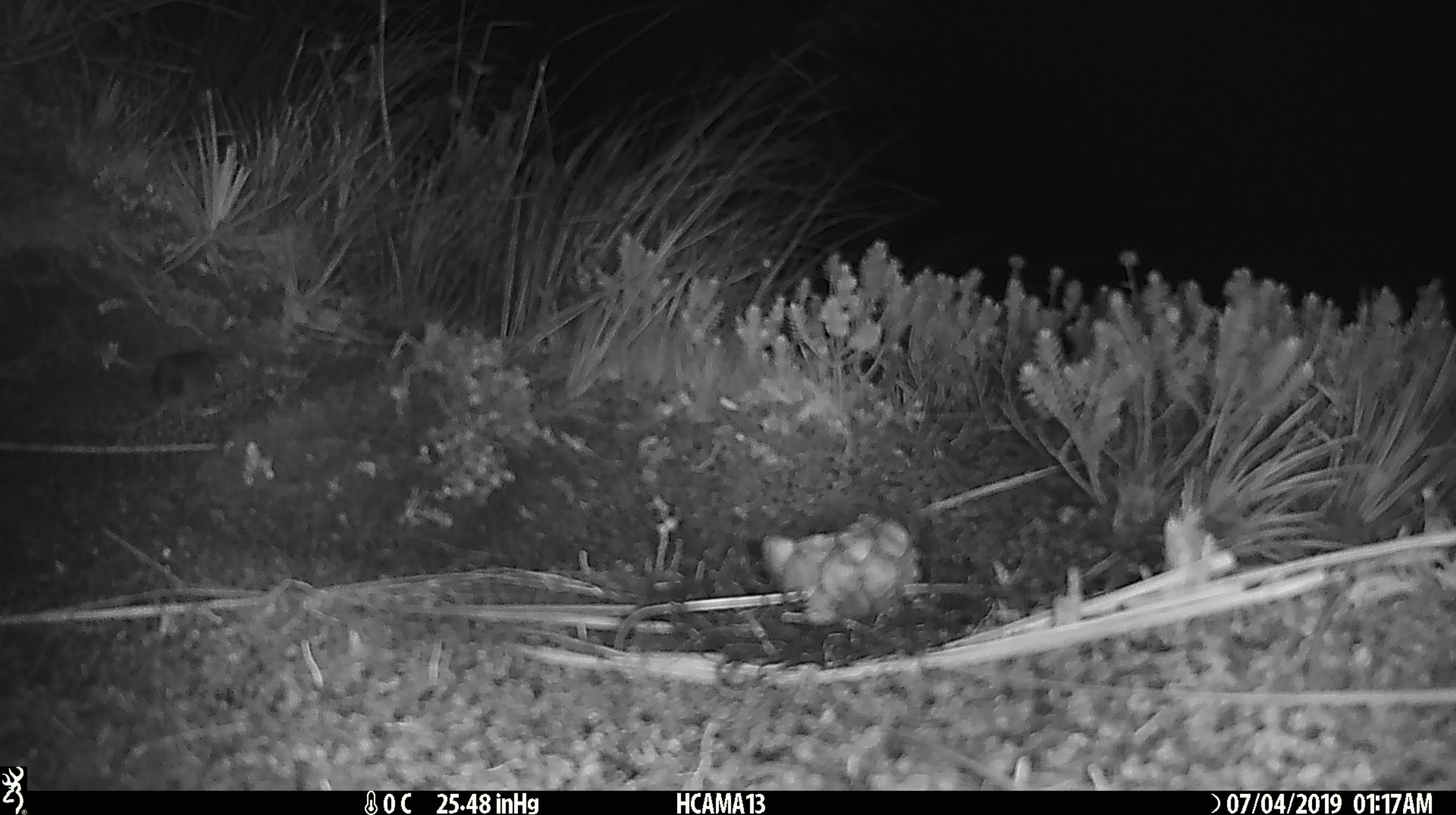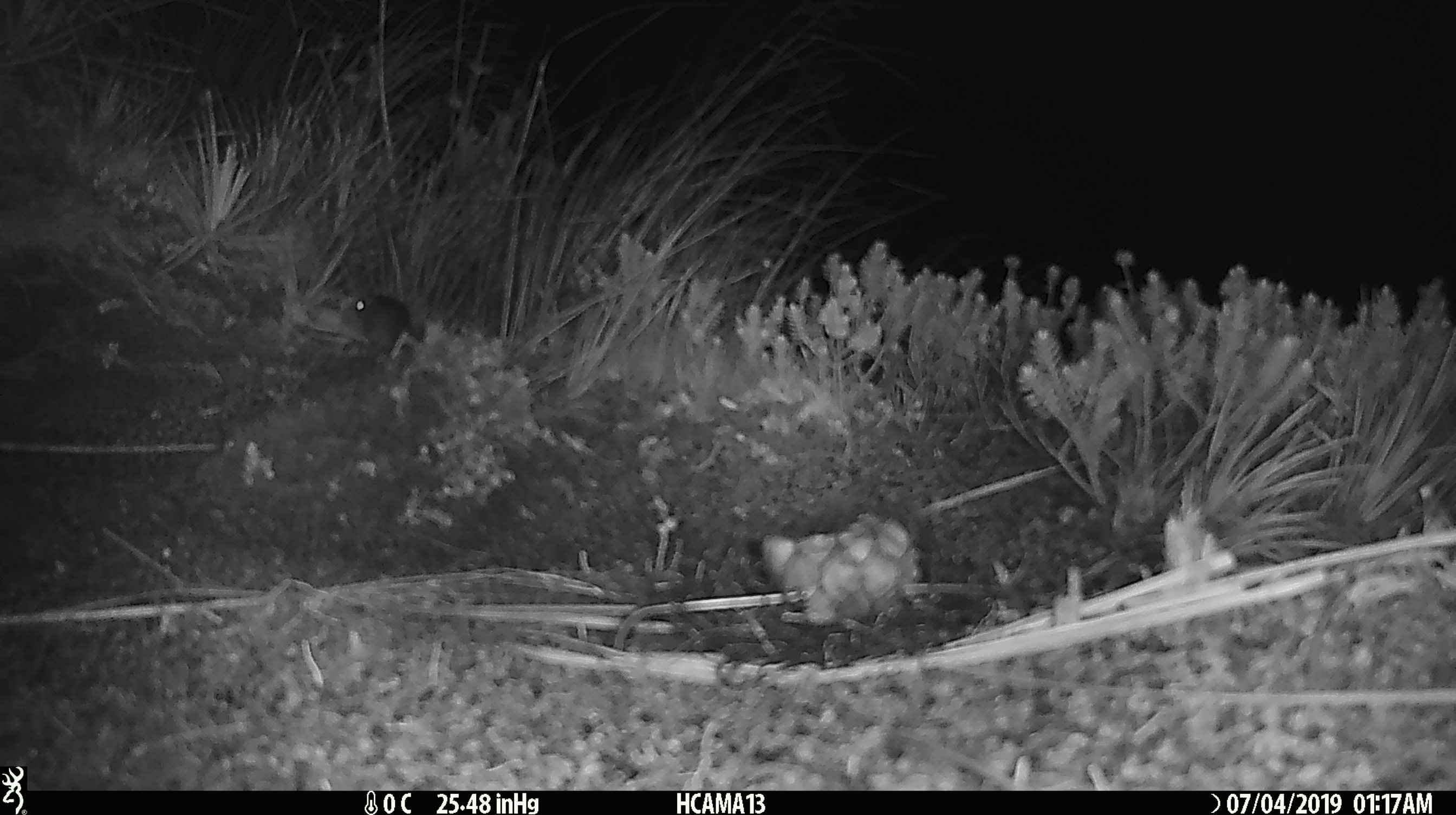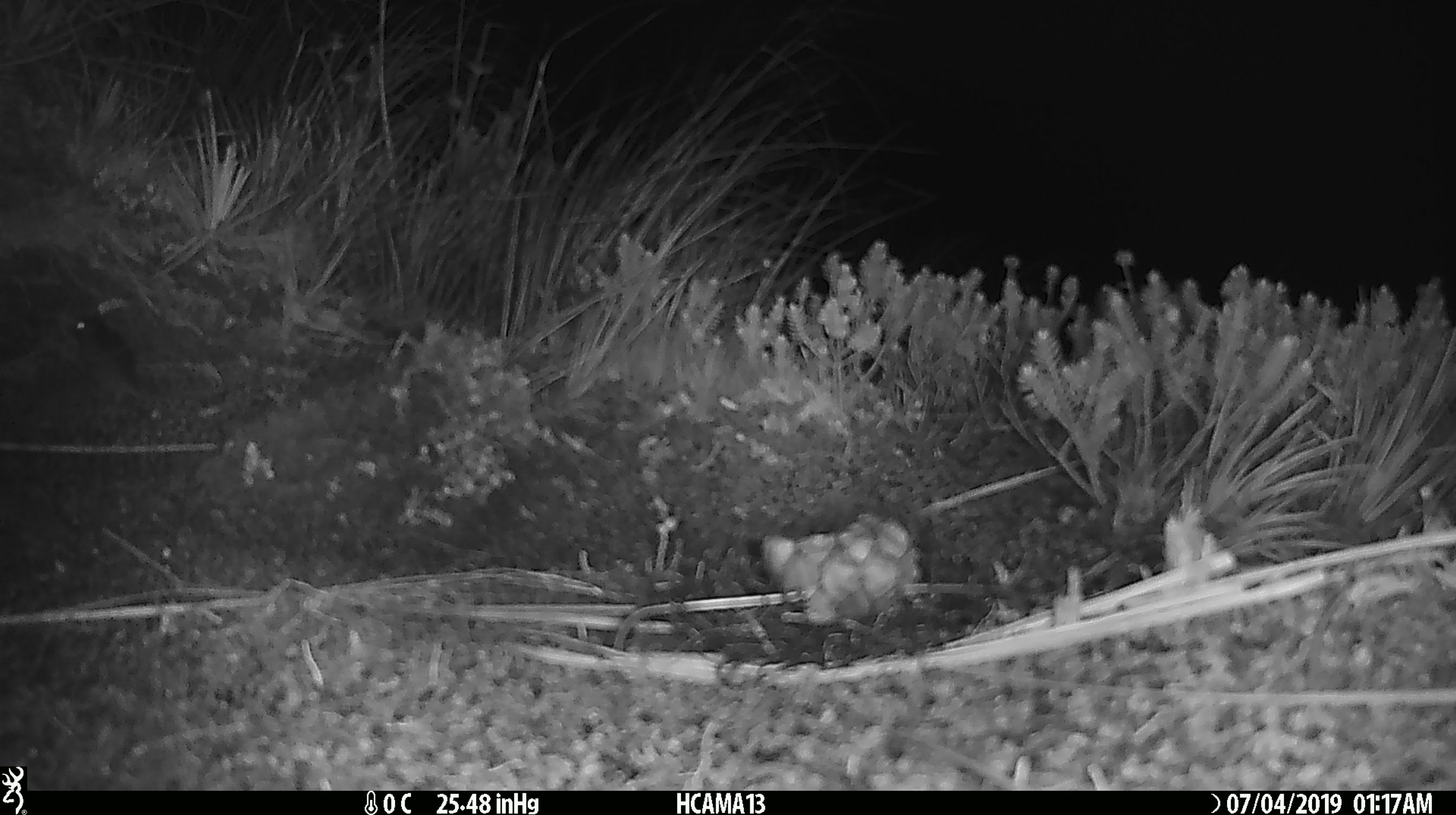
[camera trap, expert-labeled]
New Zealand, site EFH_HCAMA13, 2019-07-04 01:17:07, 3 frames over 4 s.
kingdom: Animalia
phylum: Chordata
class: Mammalia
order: Rodentia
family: Muridae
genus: Mus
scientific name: Mus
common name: mouse